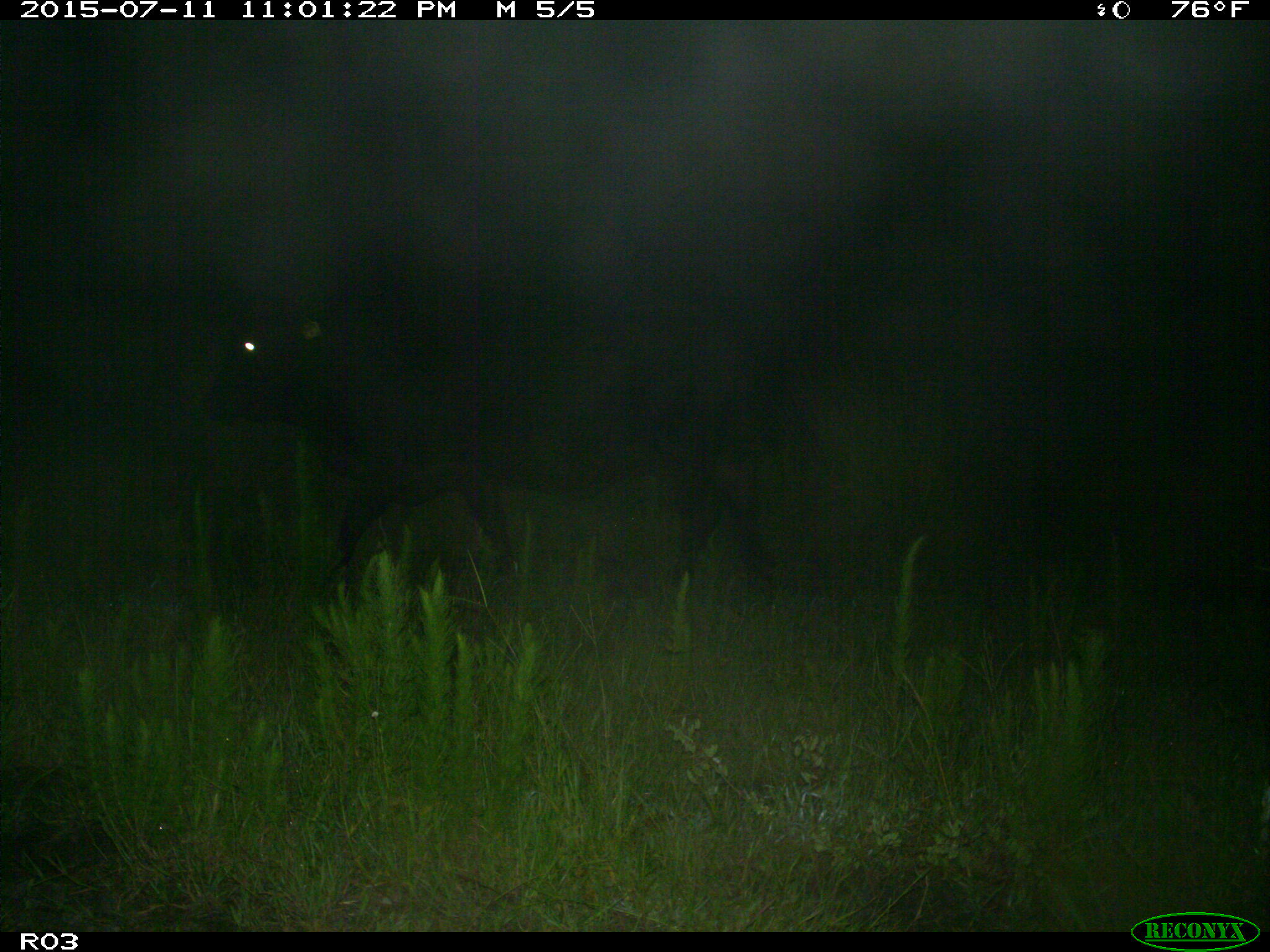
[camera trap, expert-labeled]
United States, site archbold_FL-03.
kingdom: Animalia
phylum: Chordata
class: Mammalia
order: Artiodactyla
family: Bovidae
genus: Bos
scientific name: Bos taurus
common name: domestic cow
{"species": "Bos taurus (domestic cow)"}